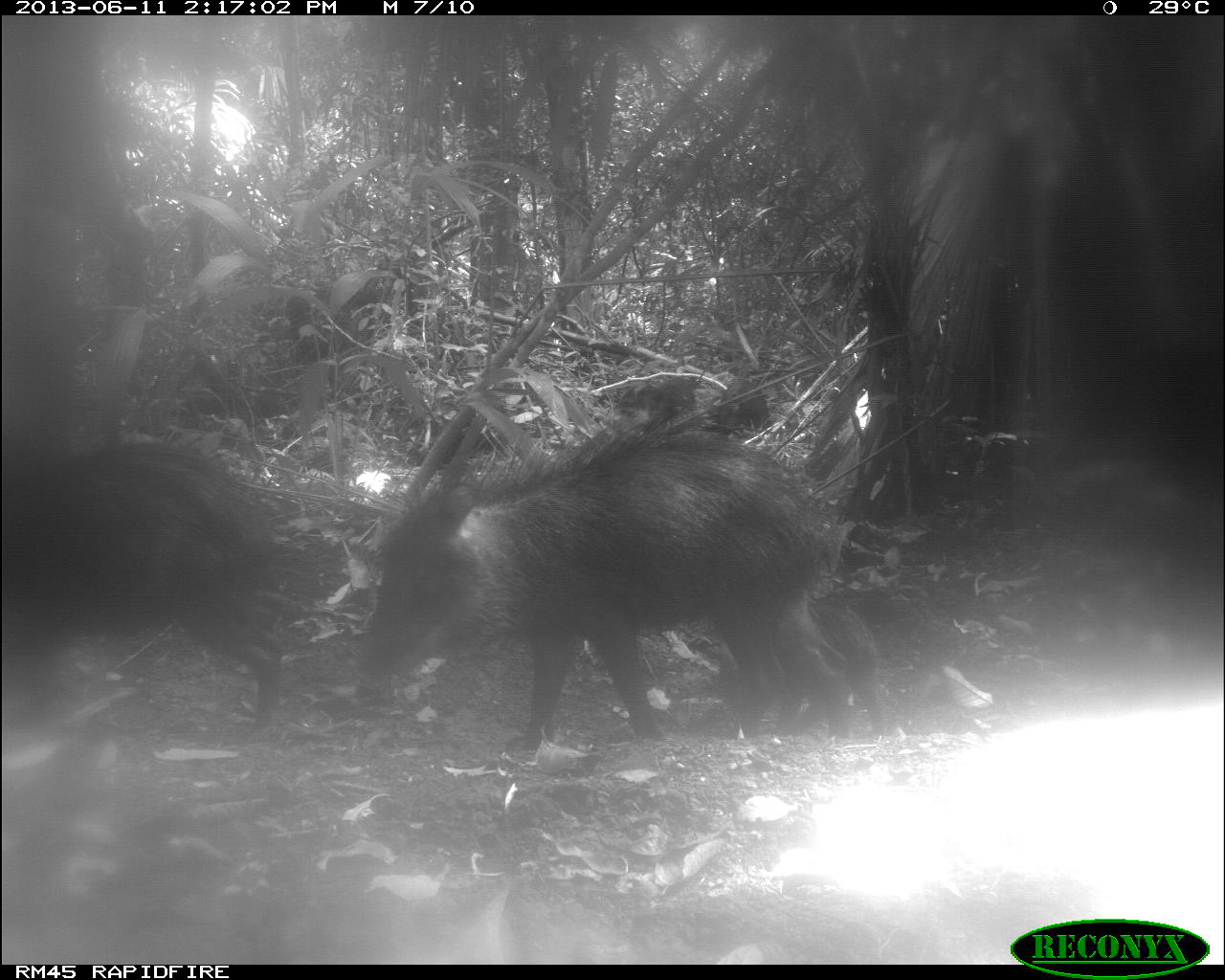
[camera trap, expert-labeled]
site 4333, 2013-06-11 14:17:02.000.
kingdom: Animalia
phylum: Chordata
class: Mammalia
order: Artiodactyla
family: Tayassuidae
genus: Tayassu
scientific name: Tayassu pecari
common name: white-lipped peccary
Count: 4.